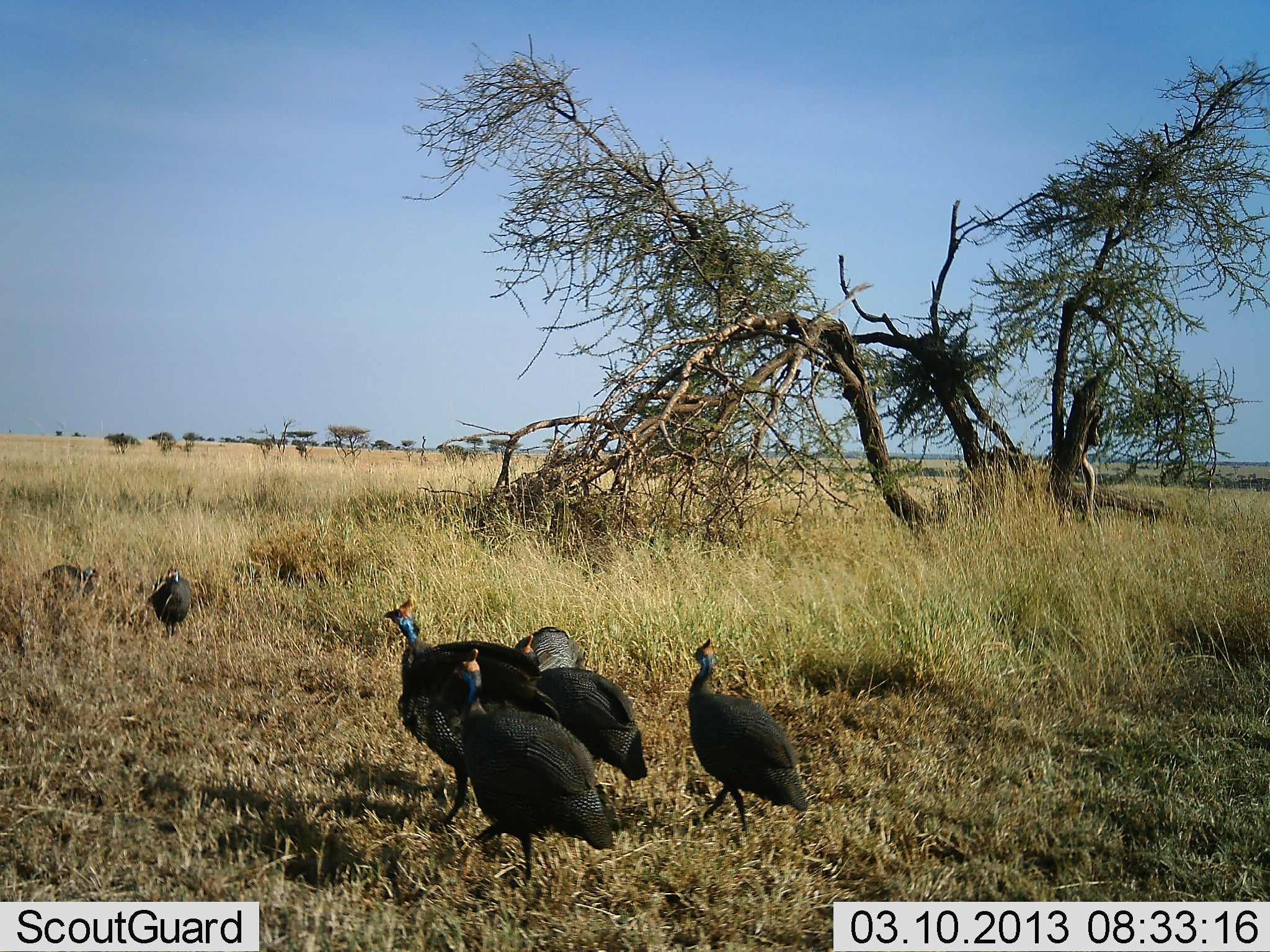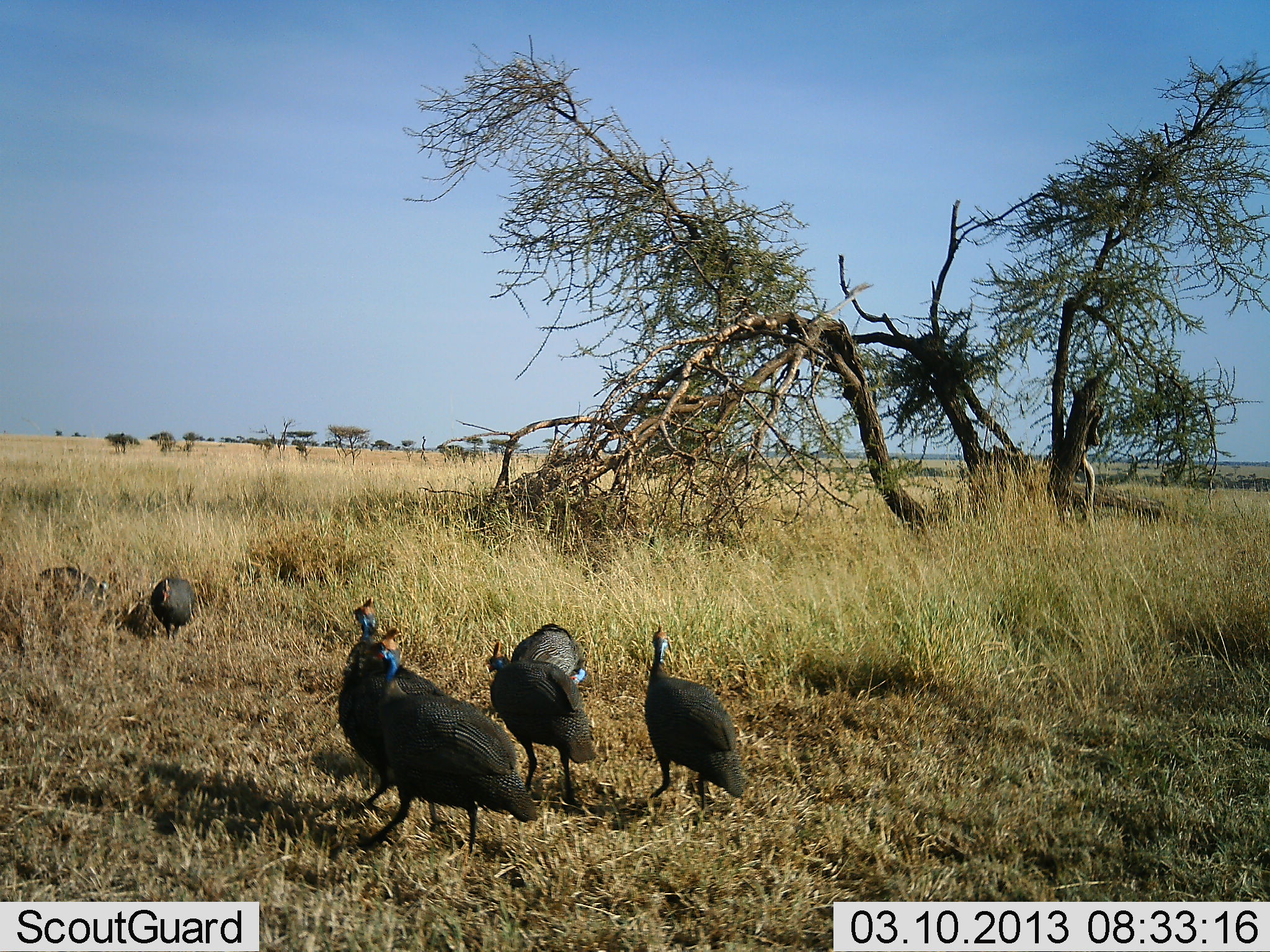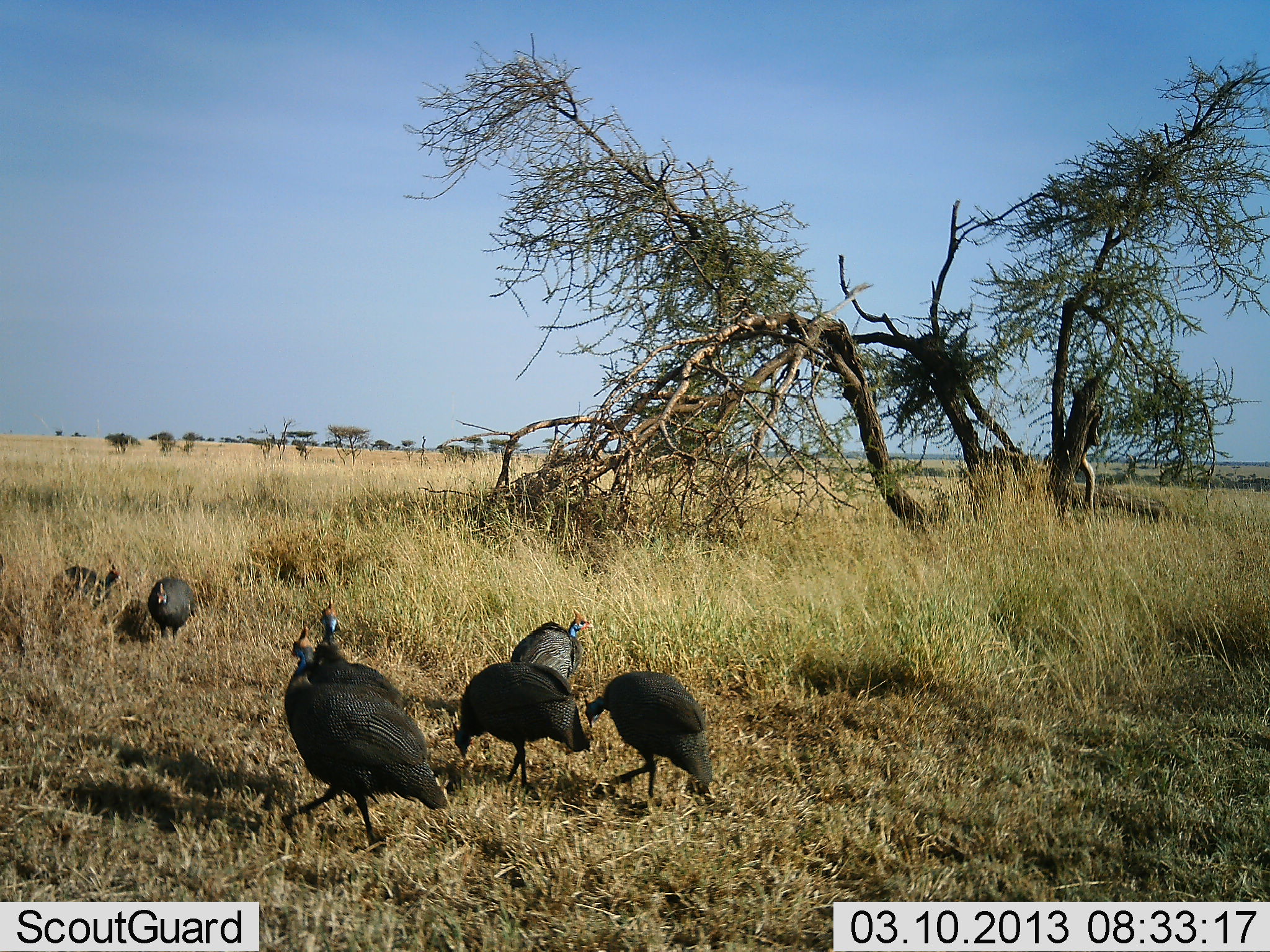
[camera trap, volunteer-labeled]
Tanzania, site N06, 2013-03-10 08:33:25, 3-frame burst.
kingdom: Animalia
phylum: Chordata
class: Aves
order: Galliformes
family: Numididae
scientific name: Numididae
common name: guinea fowl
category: guineafowl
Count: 7.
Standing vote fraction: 11%.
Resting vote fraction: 0%.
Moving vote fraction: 78%.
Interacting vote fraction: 11%.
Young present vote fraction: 0%.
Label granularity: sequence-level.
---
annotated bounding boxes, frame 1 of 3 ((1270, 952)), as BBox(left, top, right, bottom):
animal: BBox(381, 594, 567, 824); BBox(445, 647, 617, 882); BBox(685, 638, 809, 833); BBox(519, 636, 650, 786); BBox(511, 626, 588, 691); BBox(150, 564, 193, 638); BBox(40, 565, 101, 599)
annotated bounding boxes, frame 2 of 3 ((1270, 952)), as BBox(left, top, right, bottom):
animal: BBox(358, 627, 540, 858); BBox(337, 597, 460, 829); BBox(643, 620, 749, 812); BBox(486, 640, 596, 807); BBox(509, 623, 589, 692); BBox(35, 566, 110, 610); BBox(150, 577, 198, 643)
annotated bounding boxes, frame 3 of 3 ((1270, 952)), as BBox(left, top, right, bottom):
animal: BBox(278, 625, 447, 853); BBox(449, 660, 593, 791); BBox(582, 671, 716, 803); BBox(309, 598, 408, 717); BBox(508, 608, 592, 682); BBox(148, 576, 197, 646); BBox(52, 564, 121, 606)